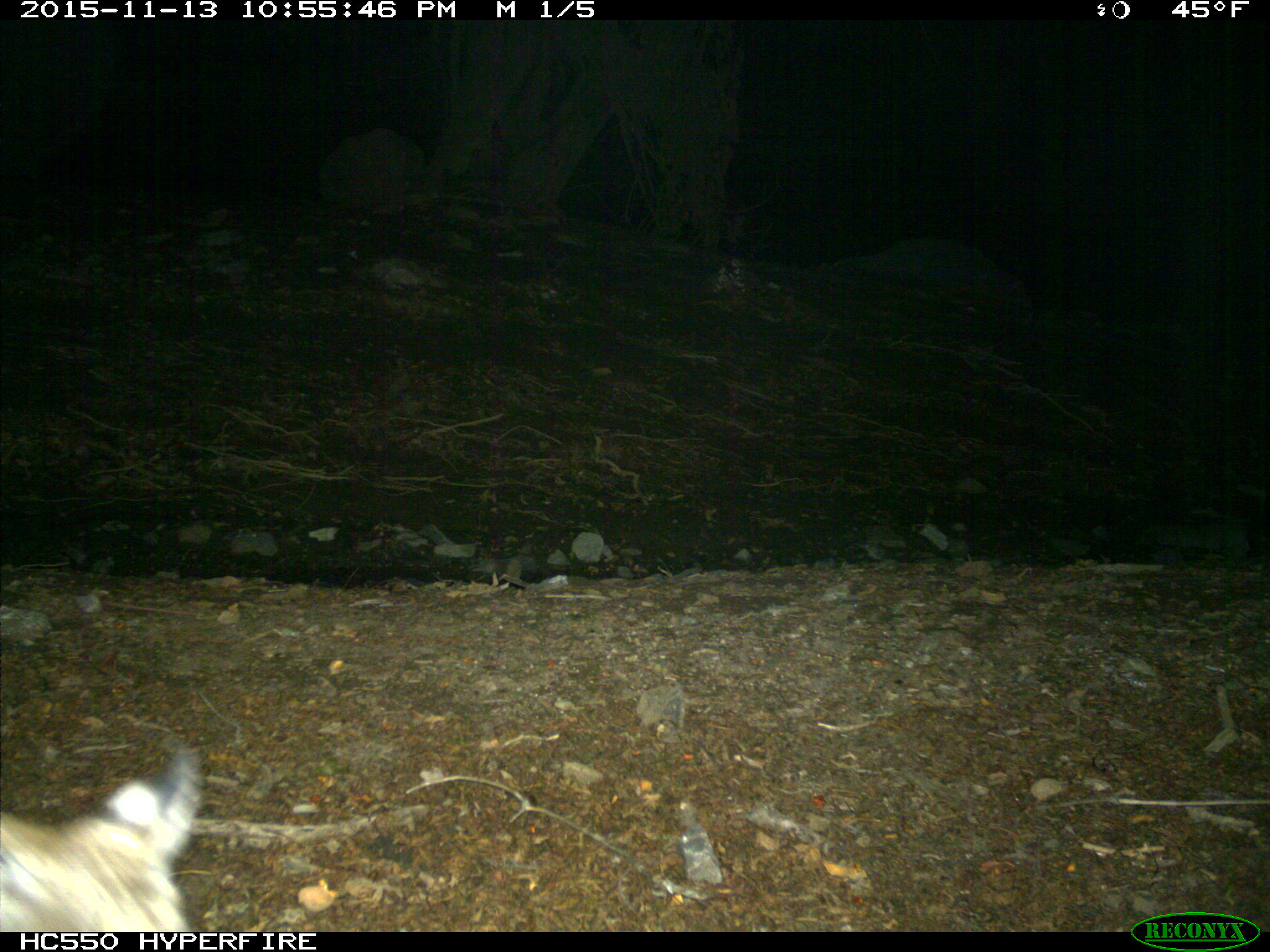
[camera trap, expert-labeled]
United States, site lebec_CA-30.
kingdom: Animalia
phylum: Chordata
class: Mammalia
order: Carnivora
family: Felidae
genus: Lynx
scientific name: Lynx rufus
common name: bobcat